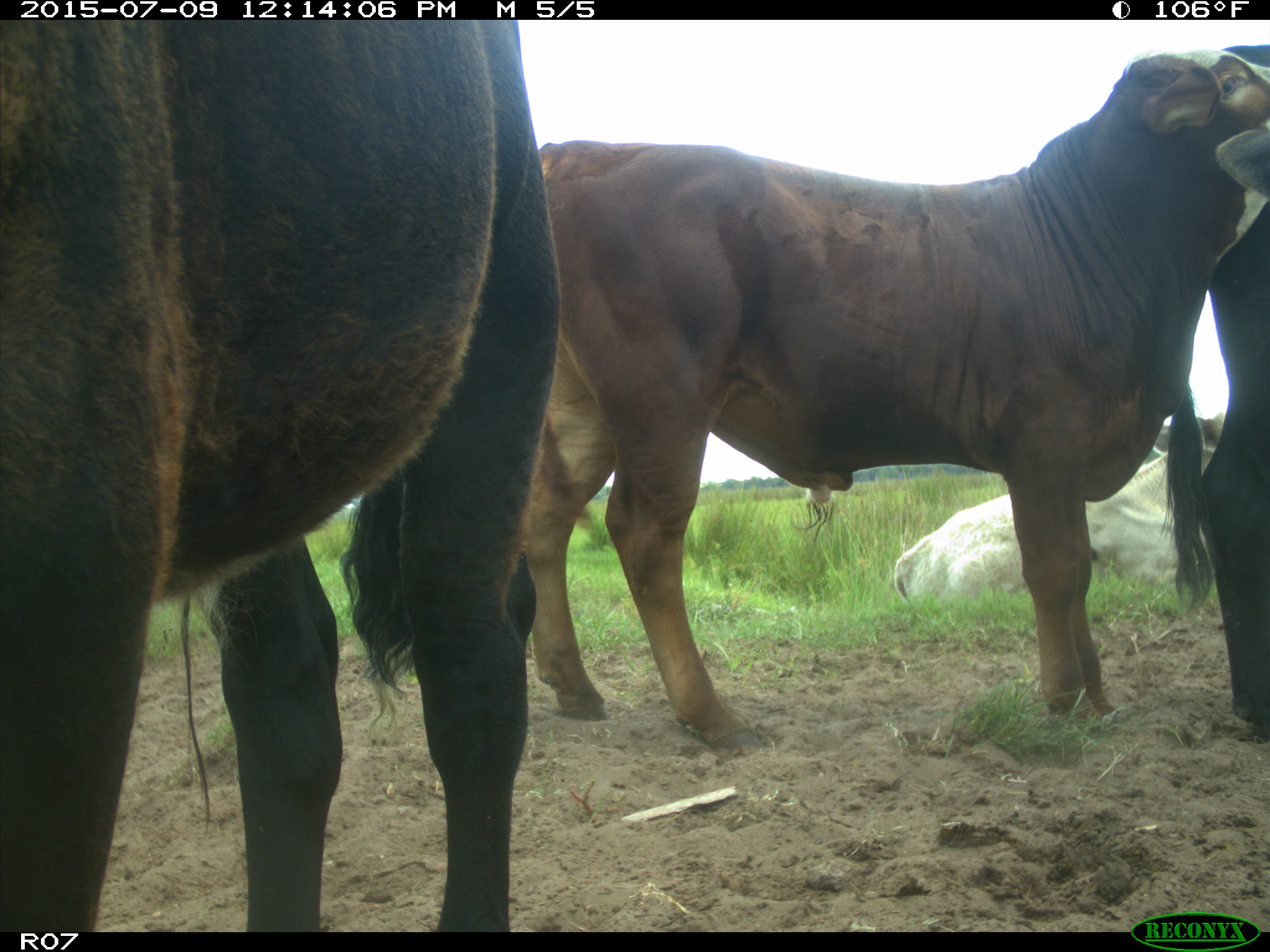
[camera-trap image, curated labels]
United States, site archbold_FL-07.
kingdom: Animalia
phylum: Chordata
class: Mammalia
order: Artiodactyla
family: Bovidae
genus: Bos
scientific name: Bos taurus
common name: domestic cow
Bos taurus (domestic cow).